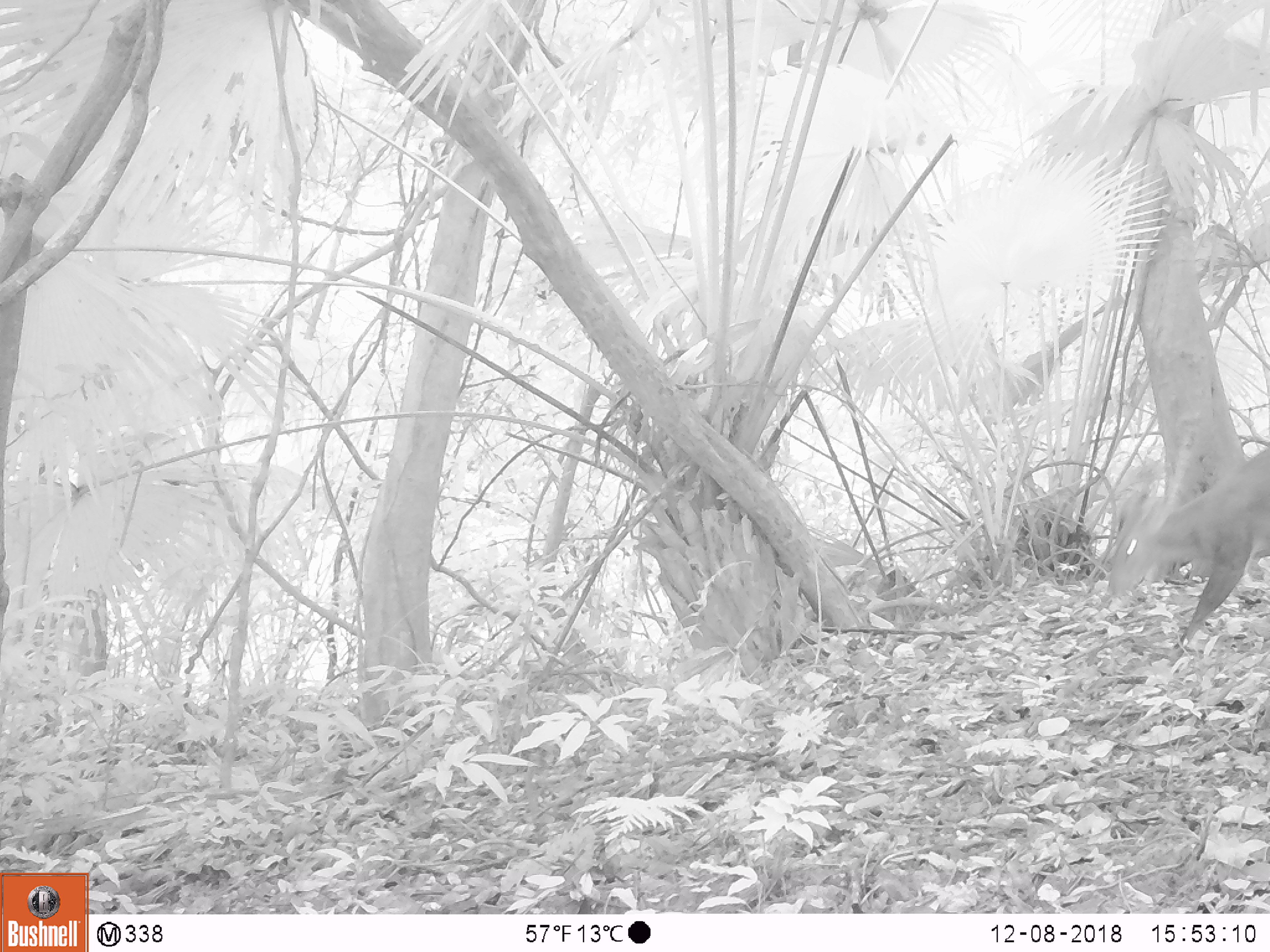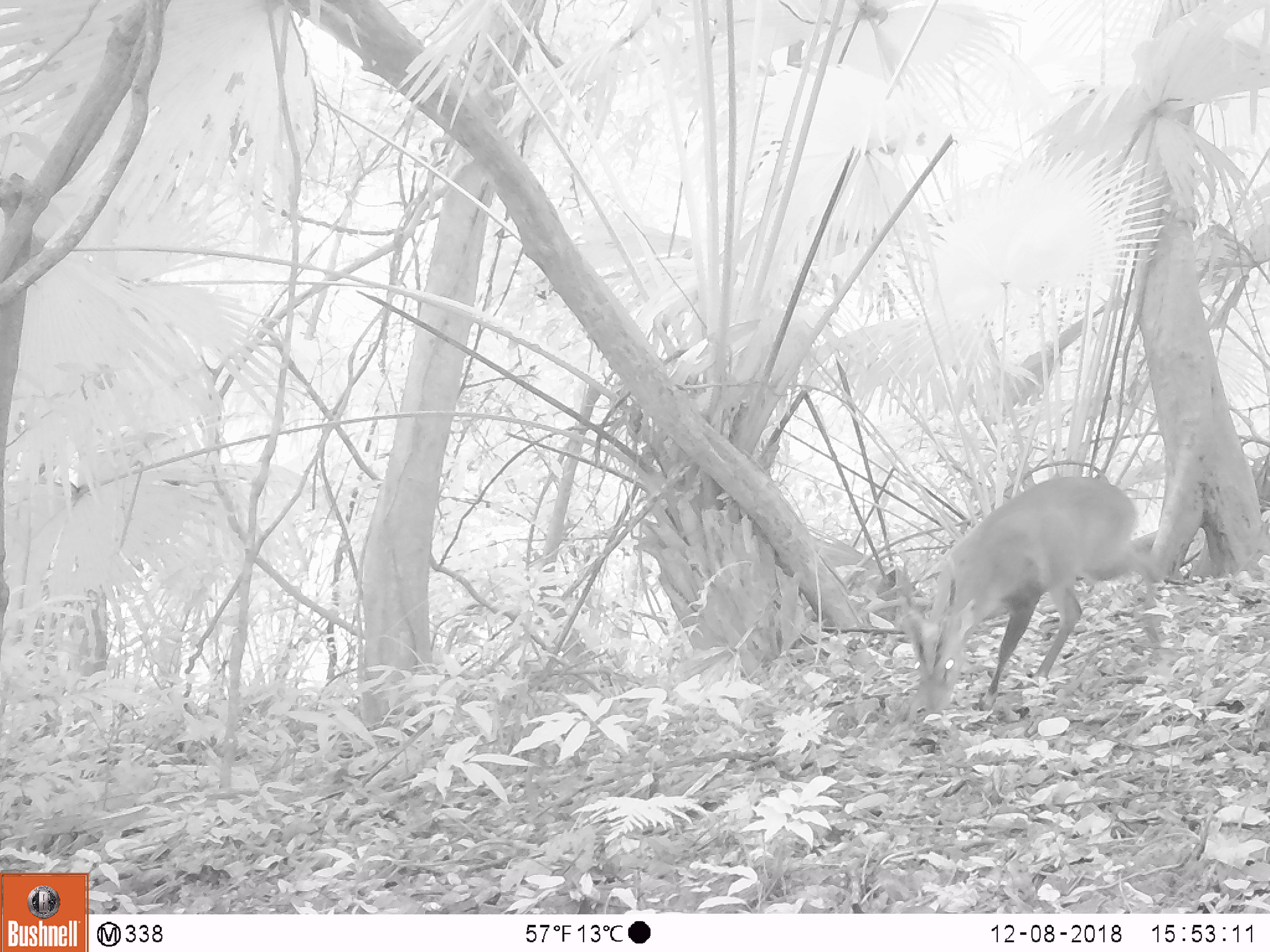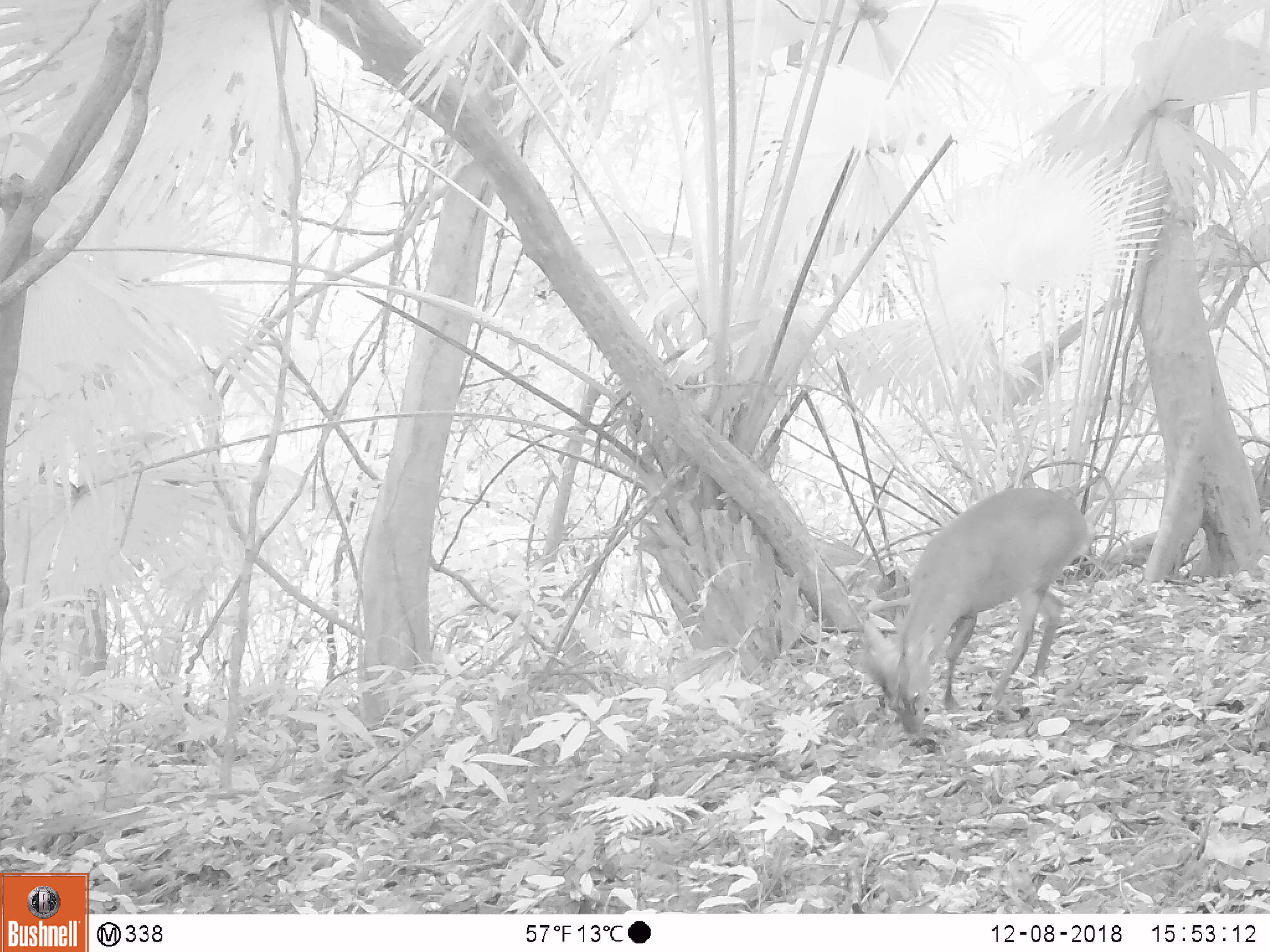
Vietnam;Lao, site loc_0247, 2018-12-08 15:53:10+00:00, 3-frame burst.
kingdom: Animalia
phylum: Chordata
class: Mammalia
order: Artiodactyla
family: Cervidae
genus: Muntiacus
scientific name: Muntiacus vuquangensis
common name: large-antlered muntjac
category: large antlered muntjac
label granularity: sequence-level